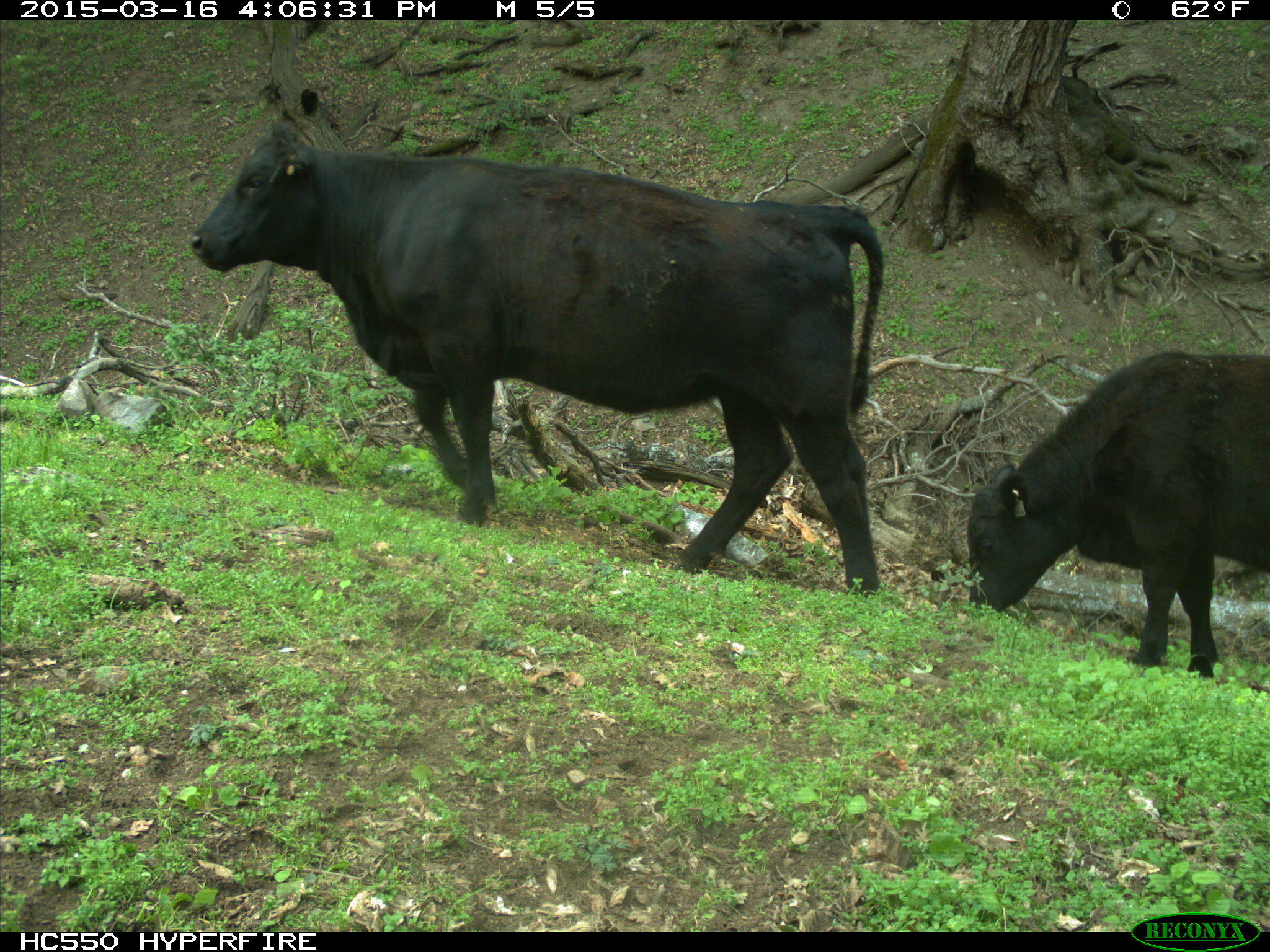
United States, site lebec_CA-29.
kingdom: Animalia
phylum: Chordata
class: Mammalia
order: Artiodactyla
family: Bovidae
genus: Bos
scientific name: Bos taurus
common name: domestic cow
Bos taurus (domestic cow).